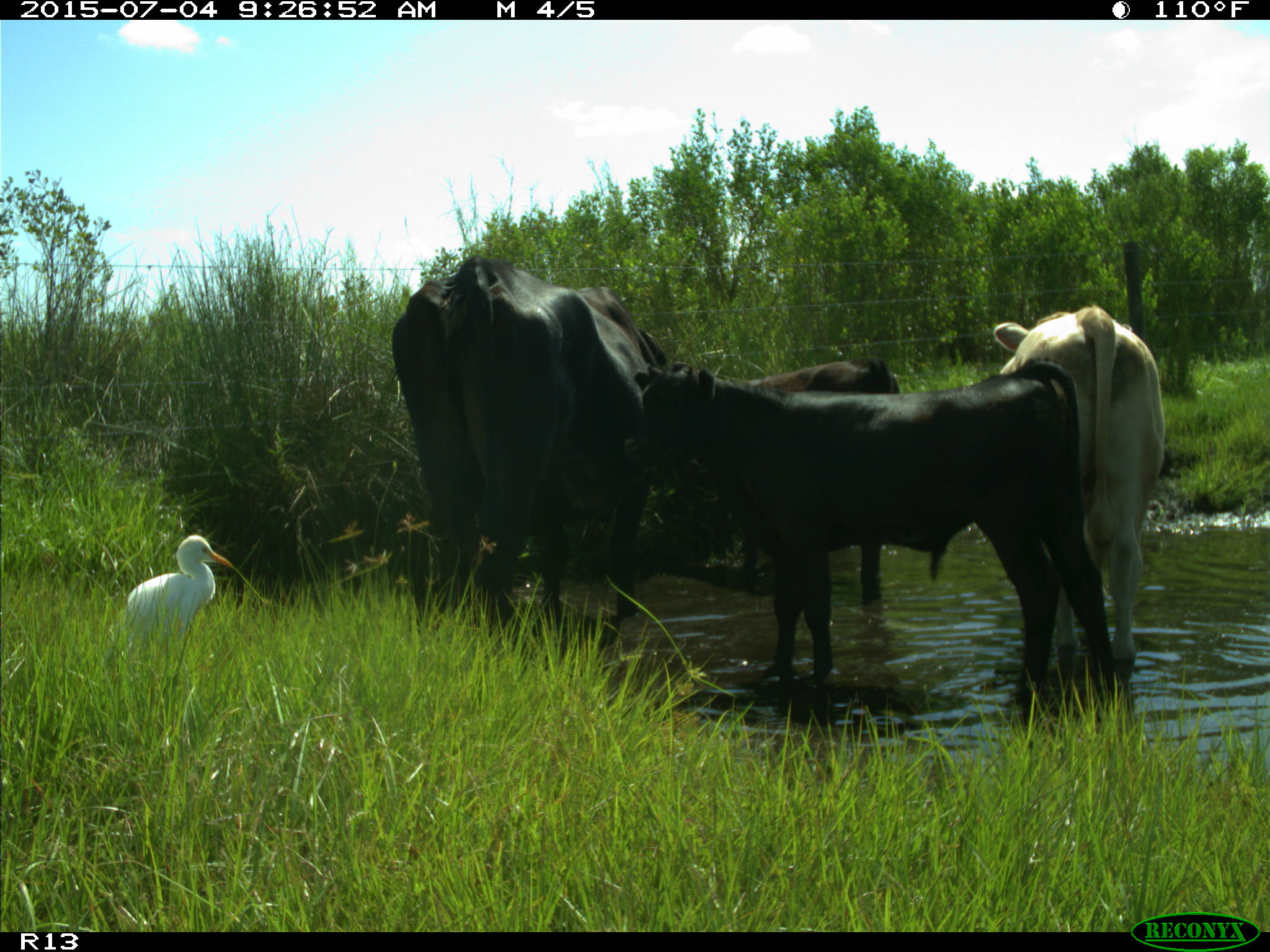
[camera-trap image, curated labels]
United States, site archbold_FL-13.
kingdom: Animalia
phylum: Chordata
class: Mammalia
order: Artiodactyla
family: Bovidae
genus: Bos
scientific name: Bos taurus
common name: domestic cow